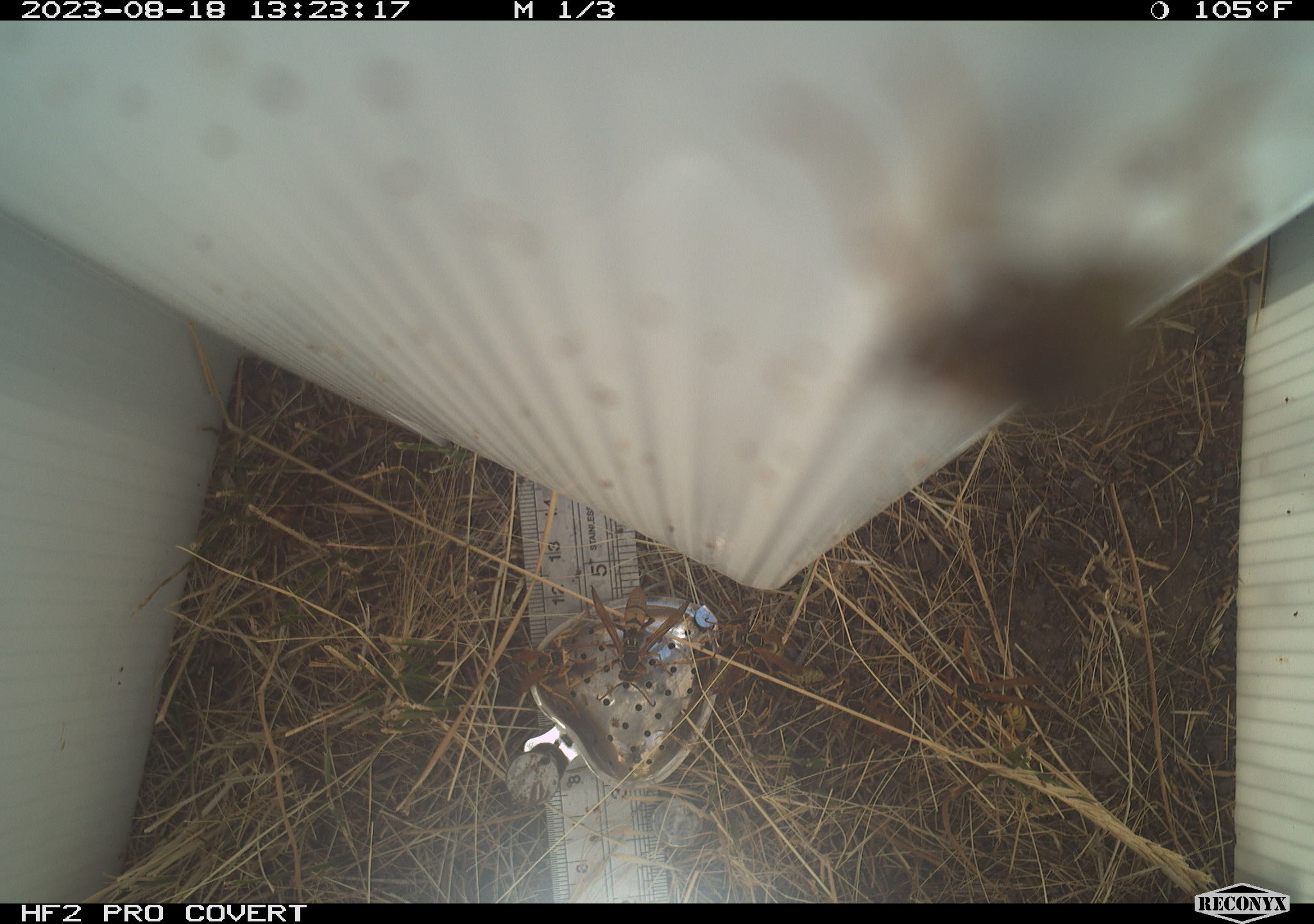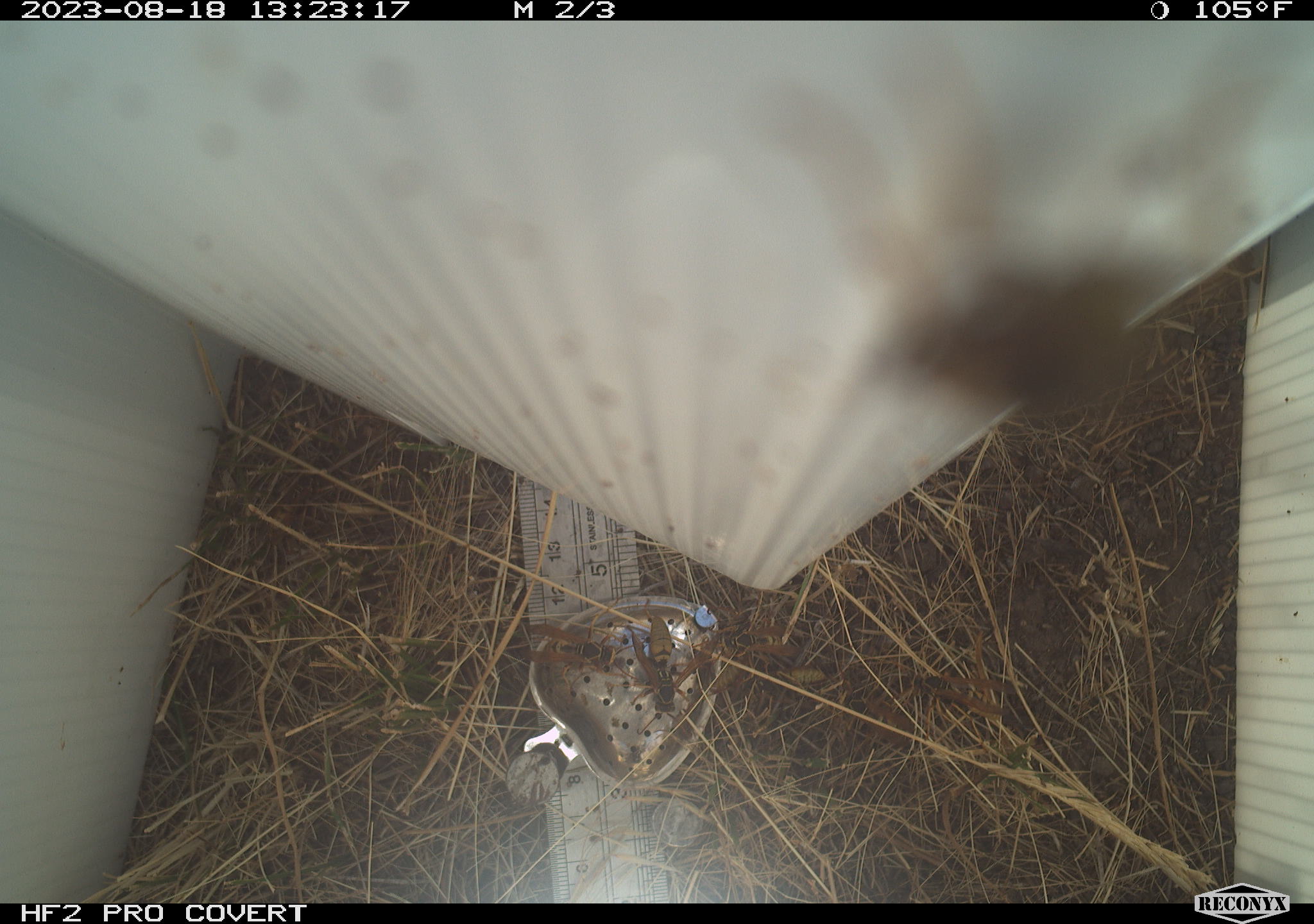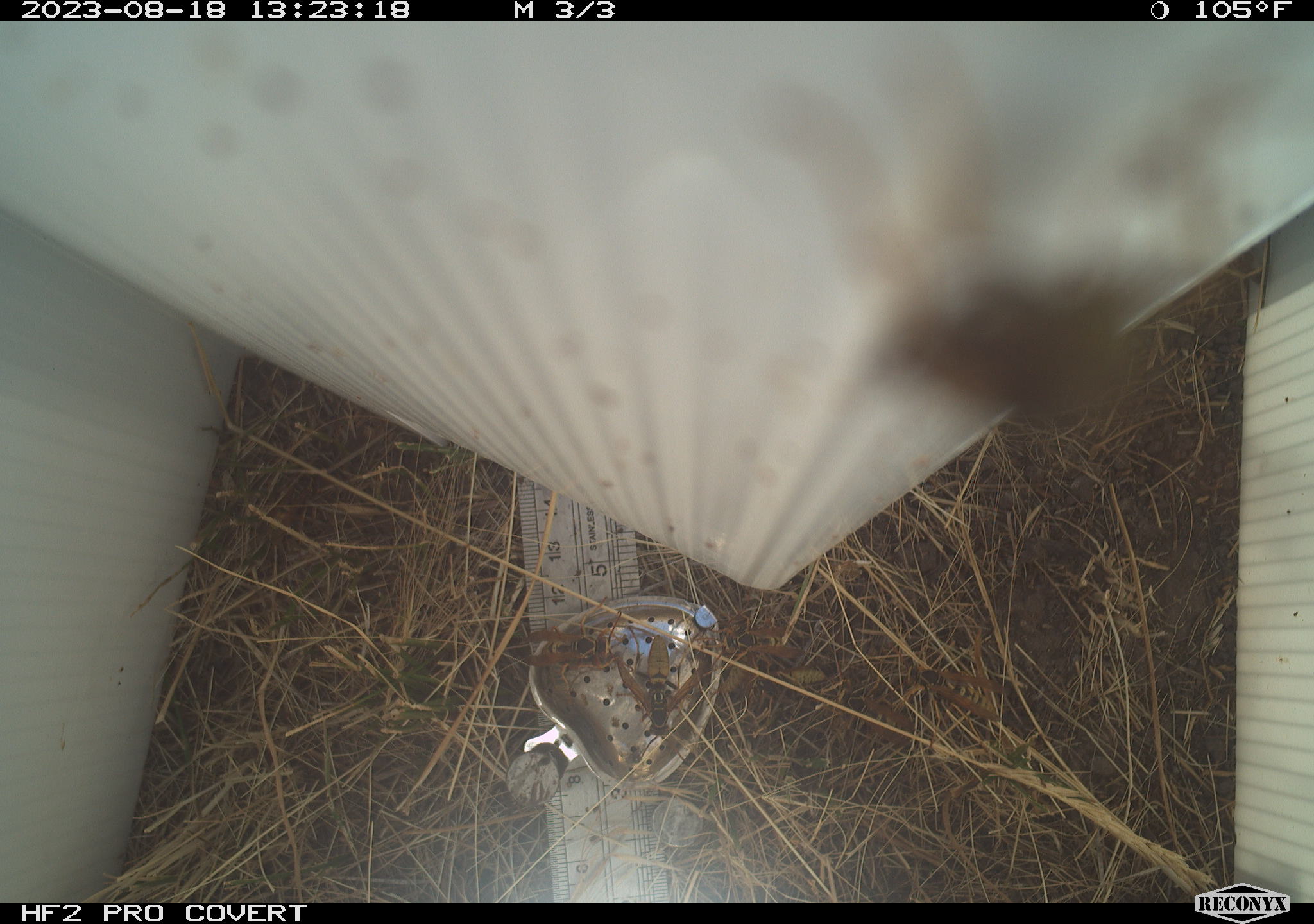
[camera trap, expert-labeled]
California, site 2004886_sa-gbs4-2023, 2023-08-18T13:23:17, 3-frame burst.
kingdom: Animalia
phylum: Arthropoda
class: Insecta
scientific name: Insecta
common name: insect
Insect (Insecta).